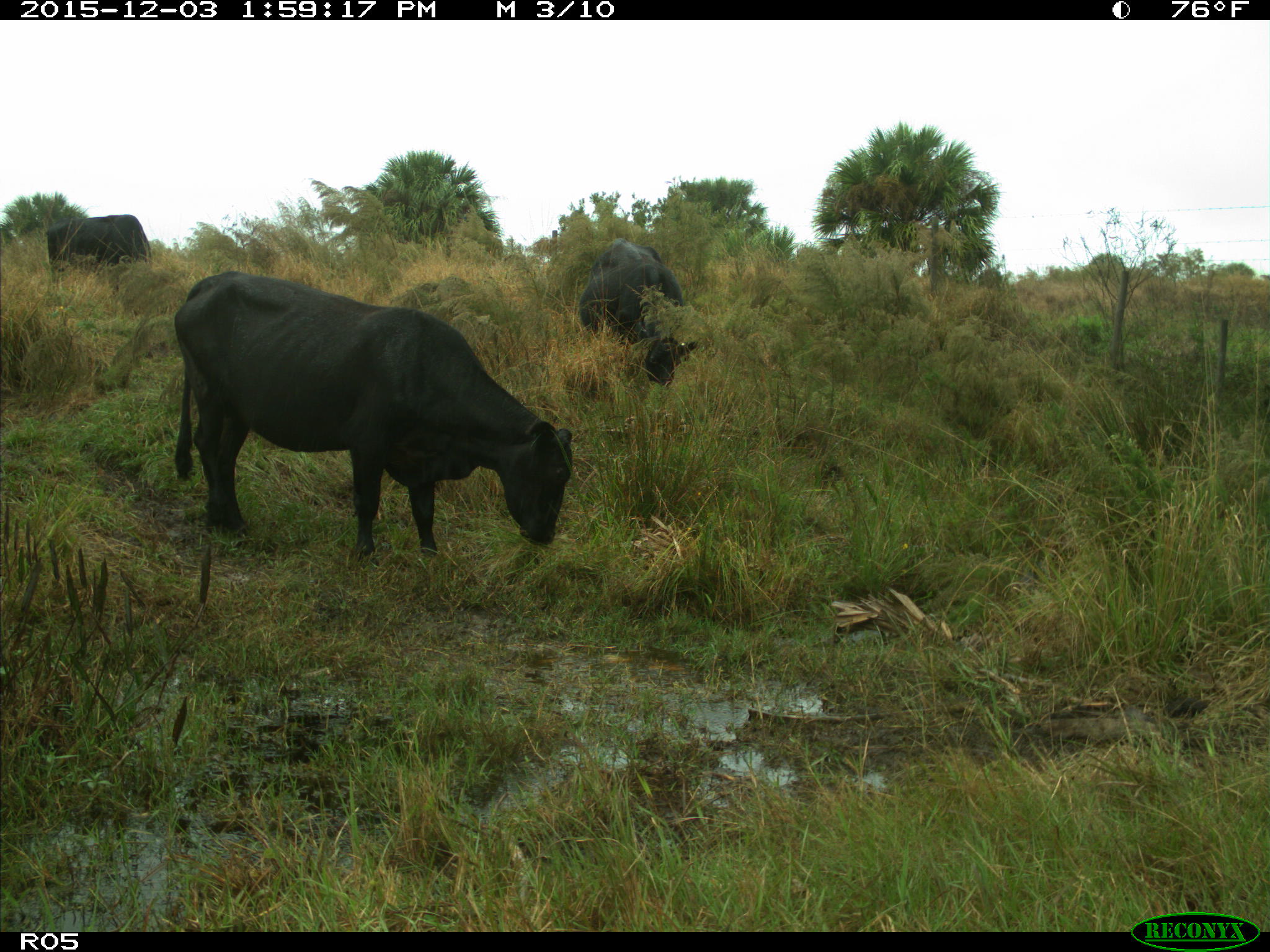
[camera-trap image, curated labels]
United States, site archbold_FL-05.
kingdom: Animalia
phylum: Chordata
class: Mammalia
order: Artiodactyla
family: Bovidae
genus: Bos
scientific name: Bos taurus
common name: domestic cow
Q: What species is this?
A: Bos taurus (domestic cow).